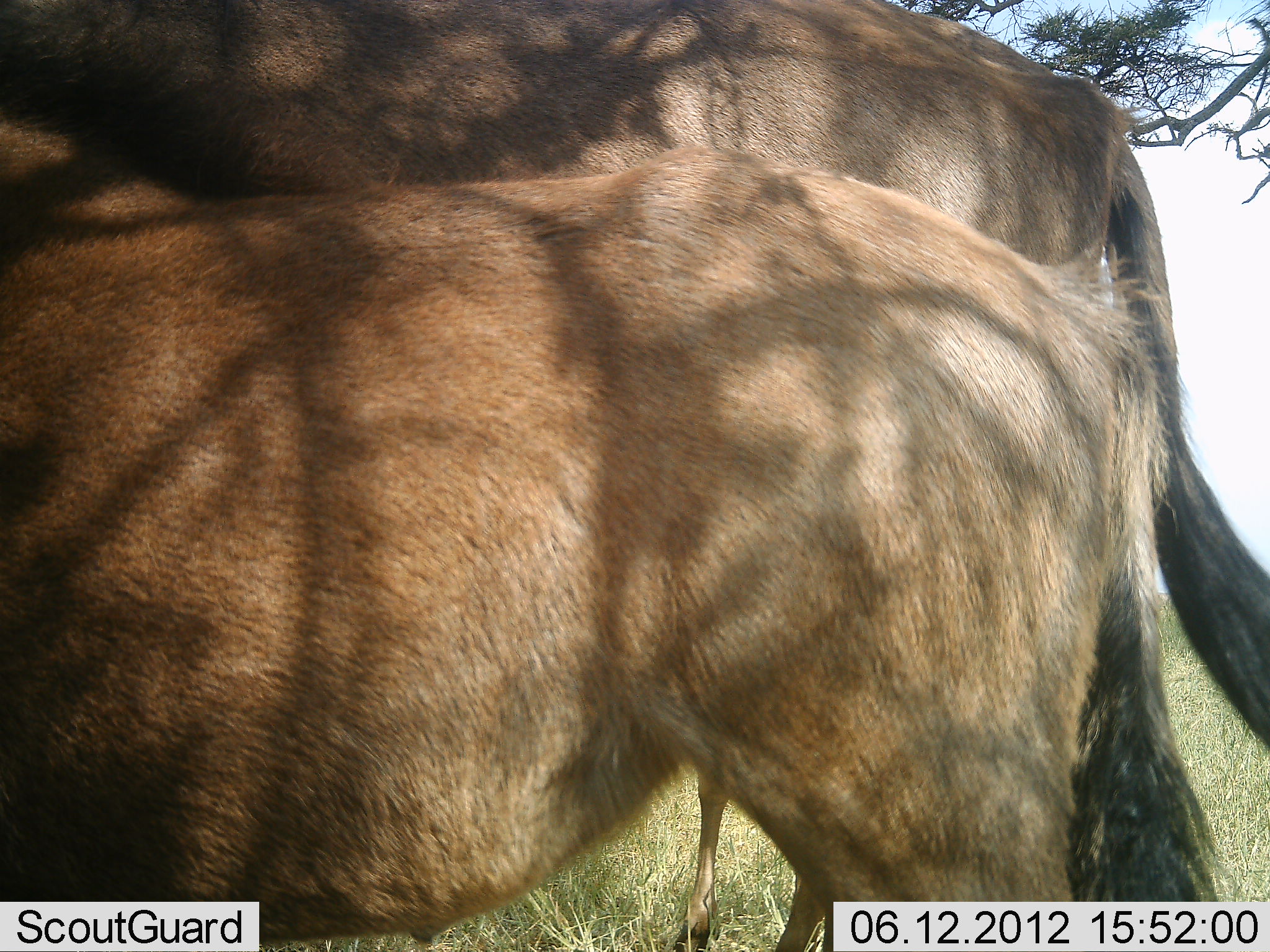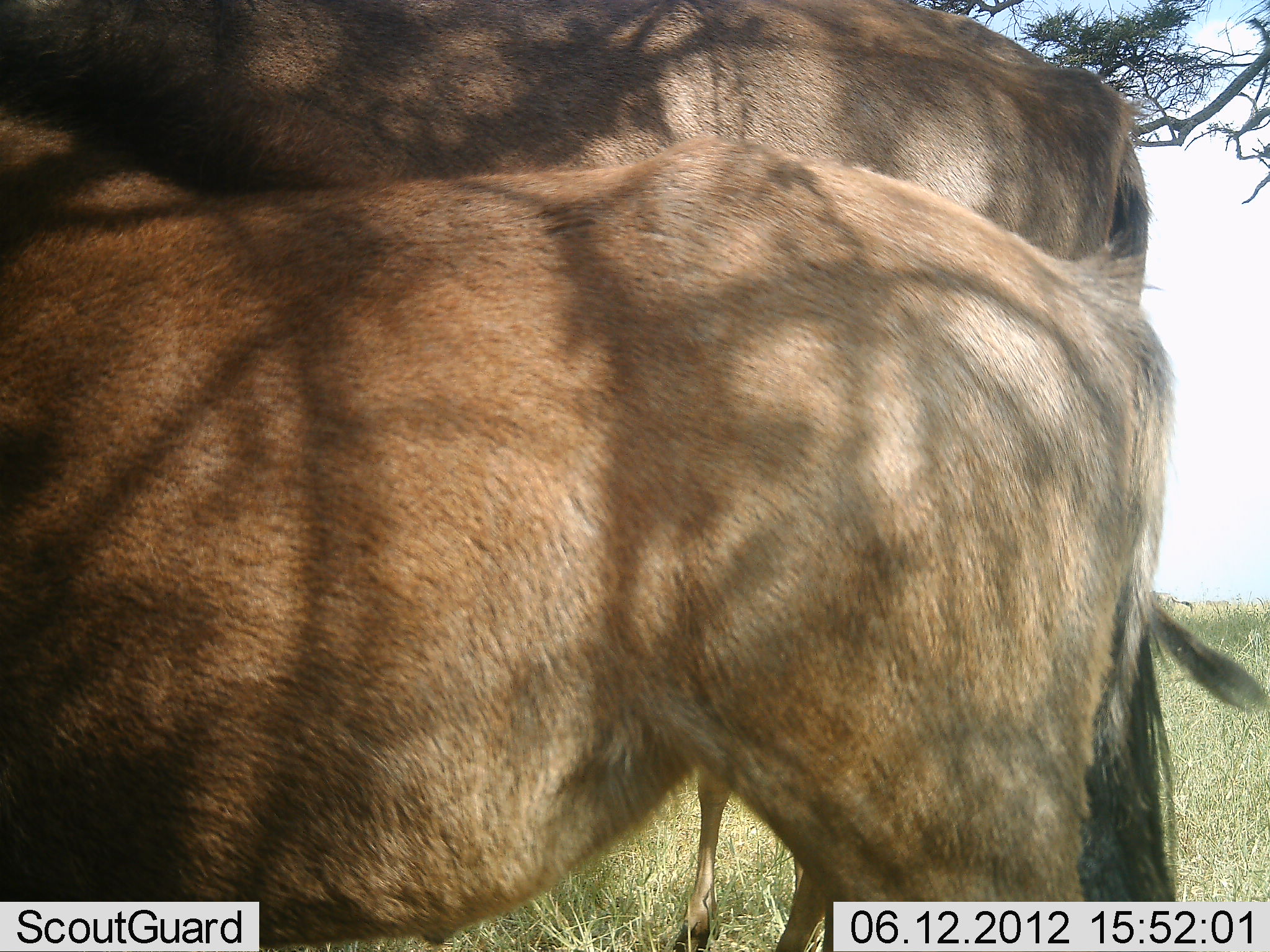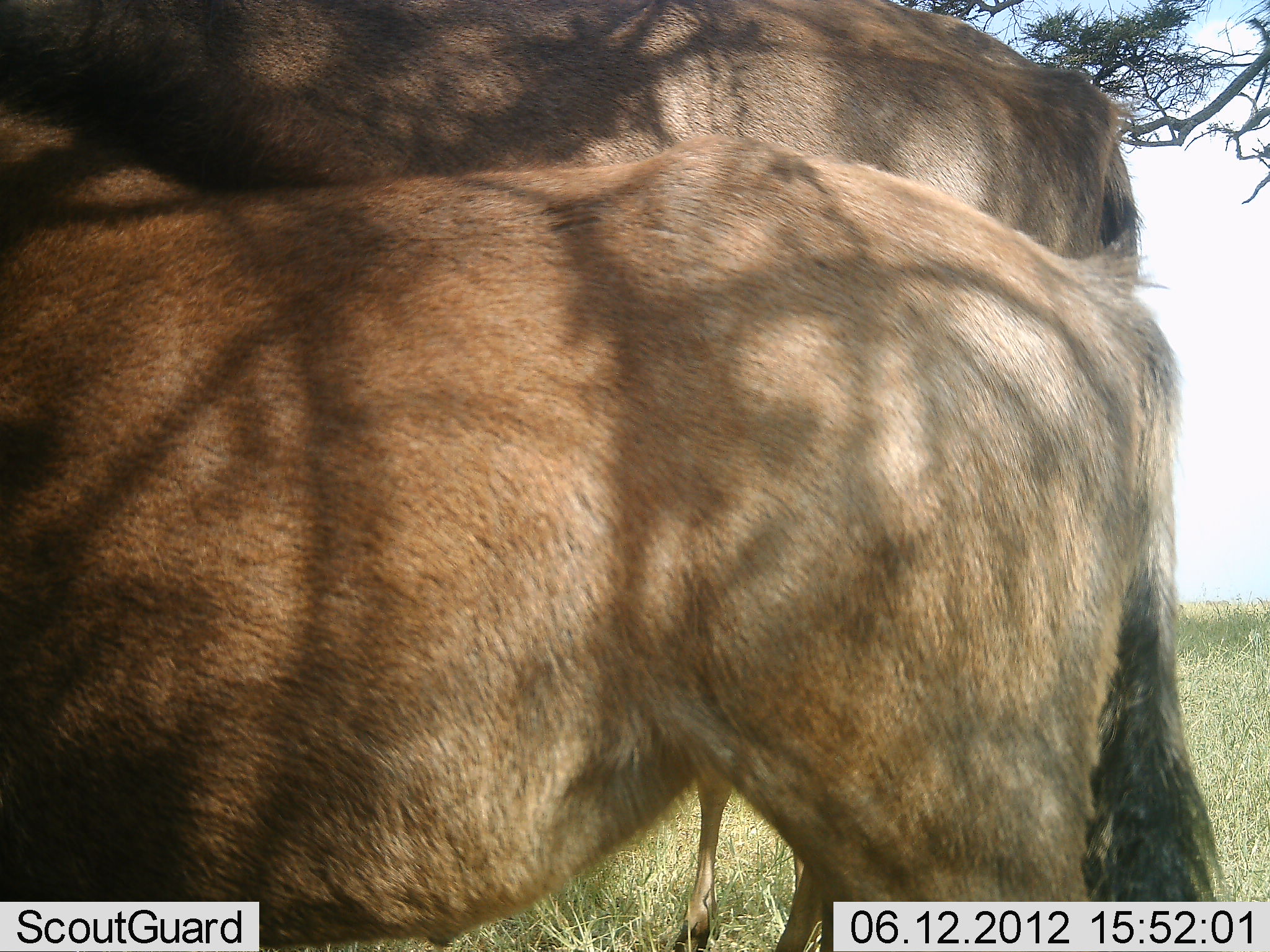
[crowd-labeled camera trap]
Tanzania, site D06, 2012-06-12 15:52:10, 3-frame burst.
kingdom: Animalia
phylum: Chordata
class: Mammalia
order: Artiodactyla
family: Bovidae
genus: Connochaetes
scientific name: Connochaetes taurinus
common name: blue wildebeest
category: wildebeest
Wildebeest (blue wildebeest) (Connochaetes taurinus), count 2. Behavior (volunteer vote fractions): standing 100%, resting 0%, moving 0%, interacting 0%. Young present (vote fraction): 50%. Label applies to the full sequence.